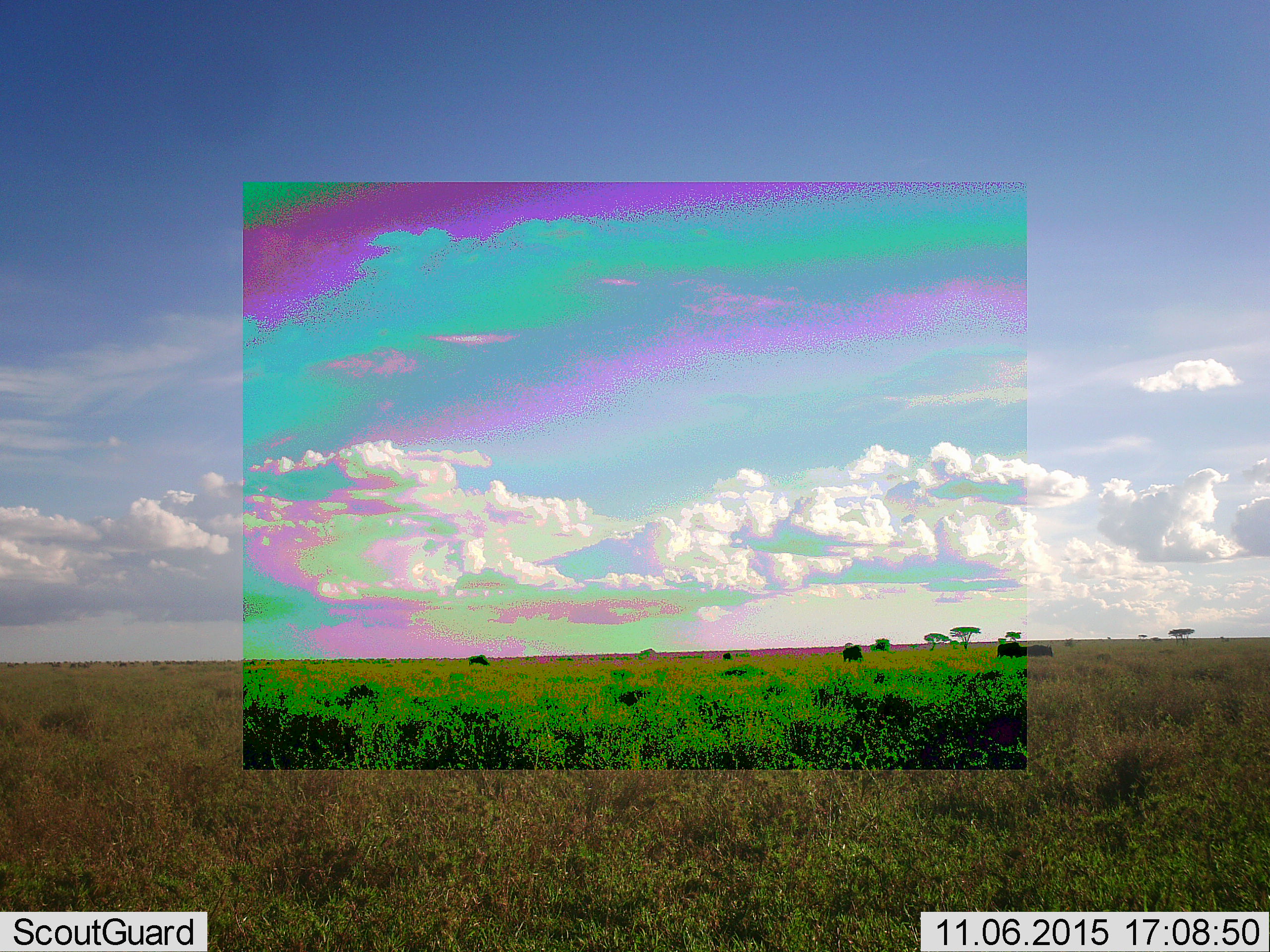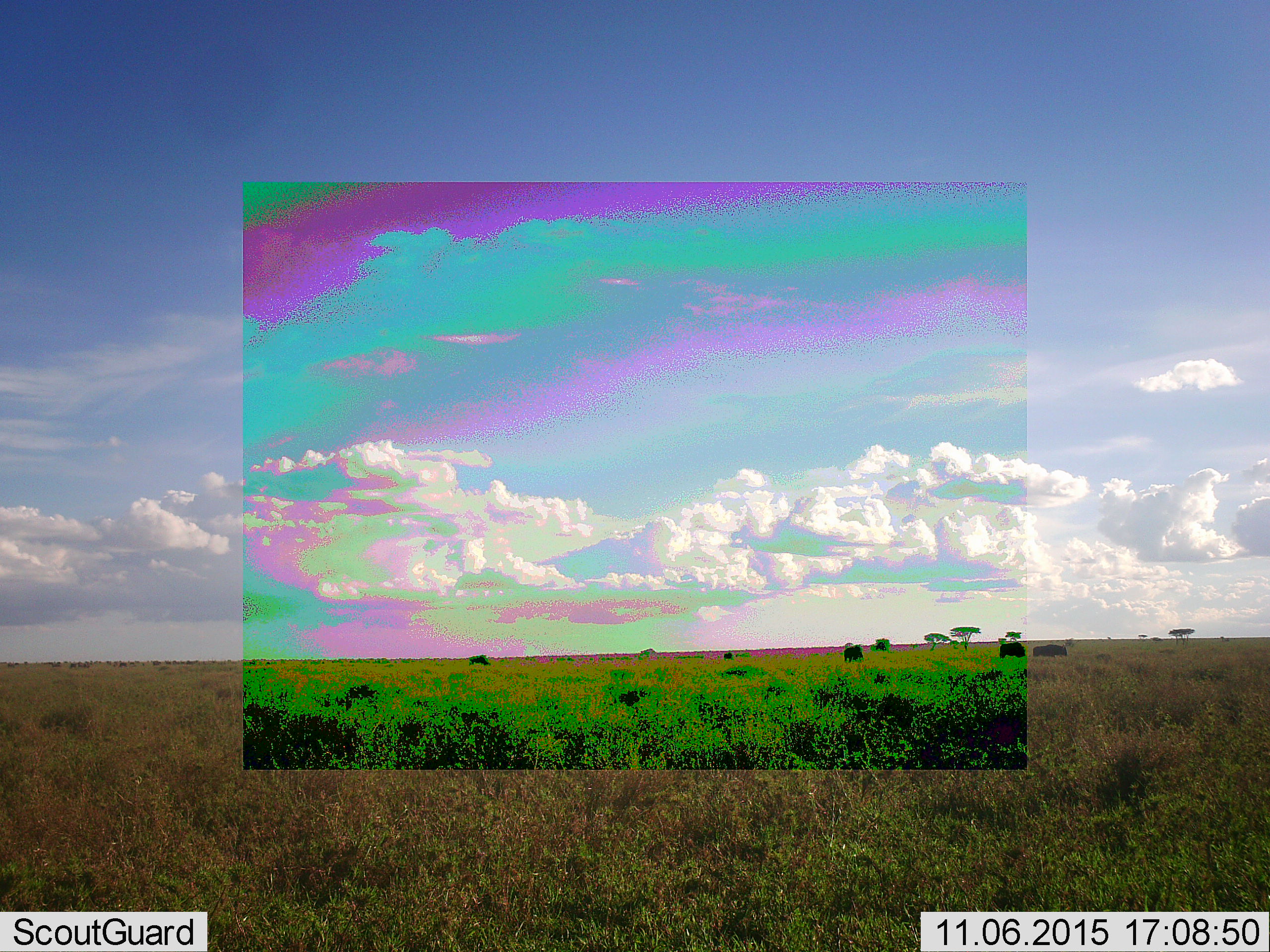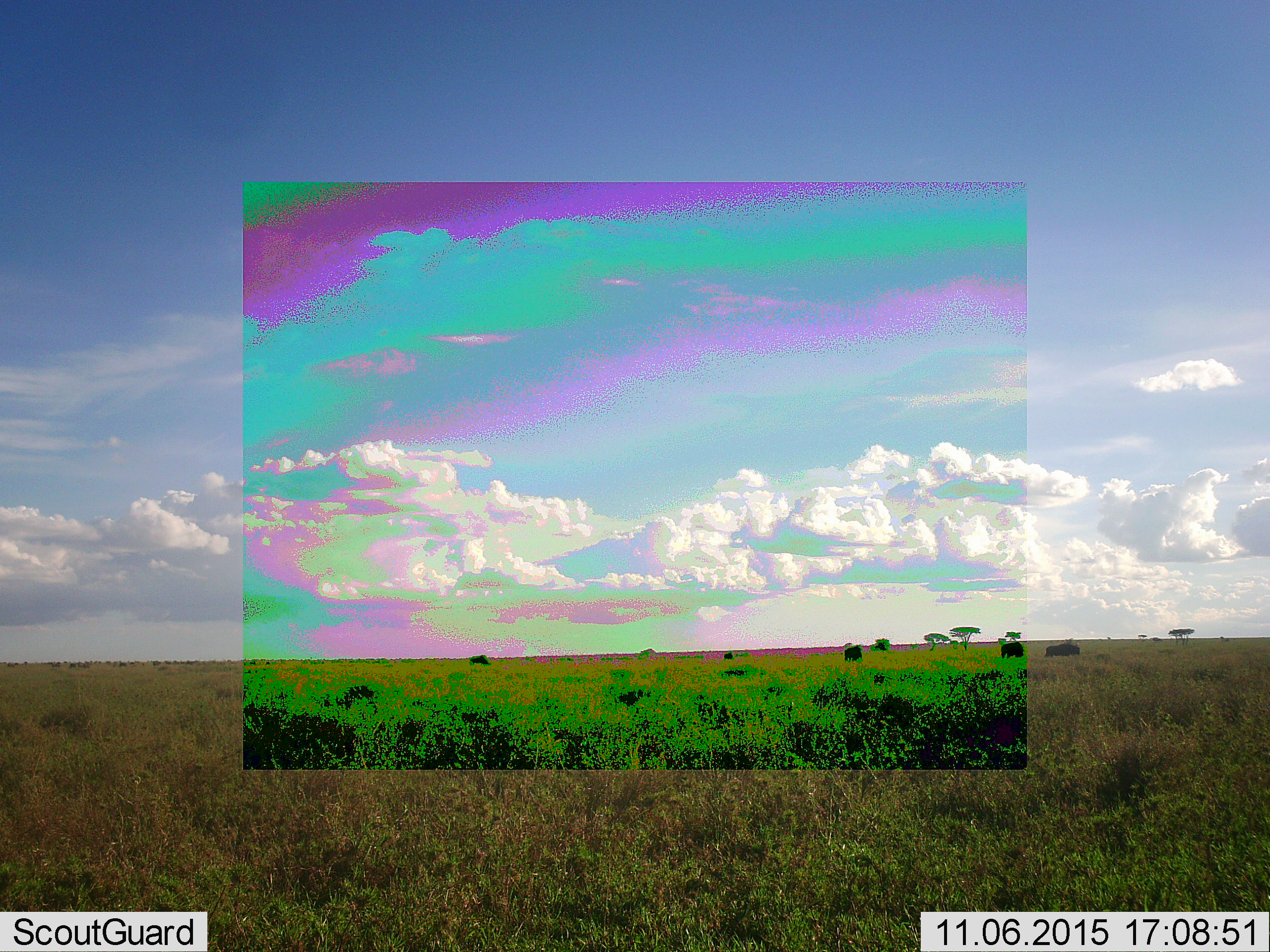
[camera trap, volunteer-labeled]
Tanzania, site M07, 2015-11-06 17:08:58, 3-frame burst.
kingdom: Animalia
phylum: Chordata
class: Mammalia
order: Artiodactyla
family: Bovidae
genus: Connochaetes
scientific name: Connochaetes taurinus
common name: blue wildebeest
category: wildebeest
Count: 11-50.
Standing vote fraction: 50%.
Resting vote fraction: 0%.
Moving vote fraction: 100%.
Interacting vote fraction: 0%.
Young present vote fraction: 0%.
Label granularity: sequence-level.